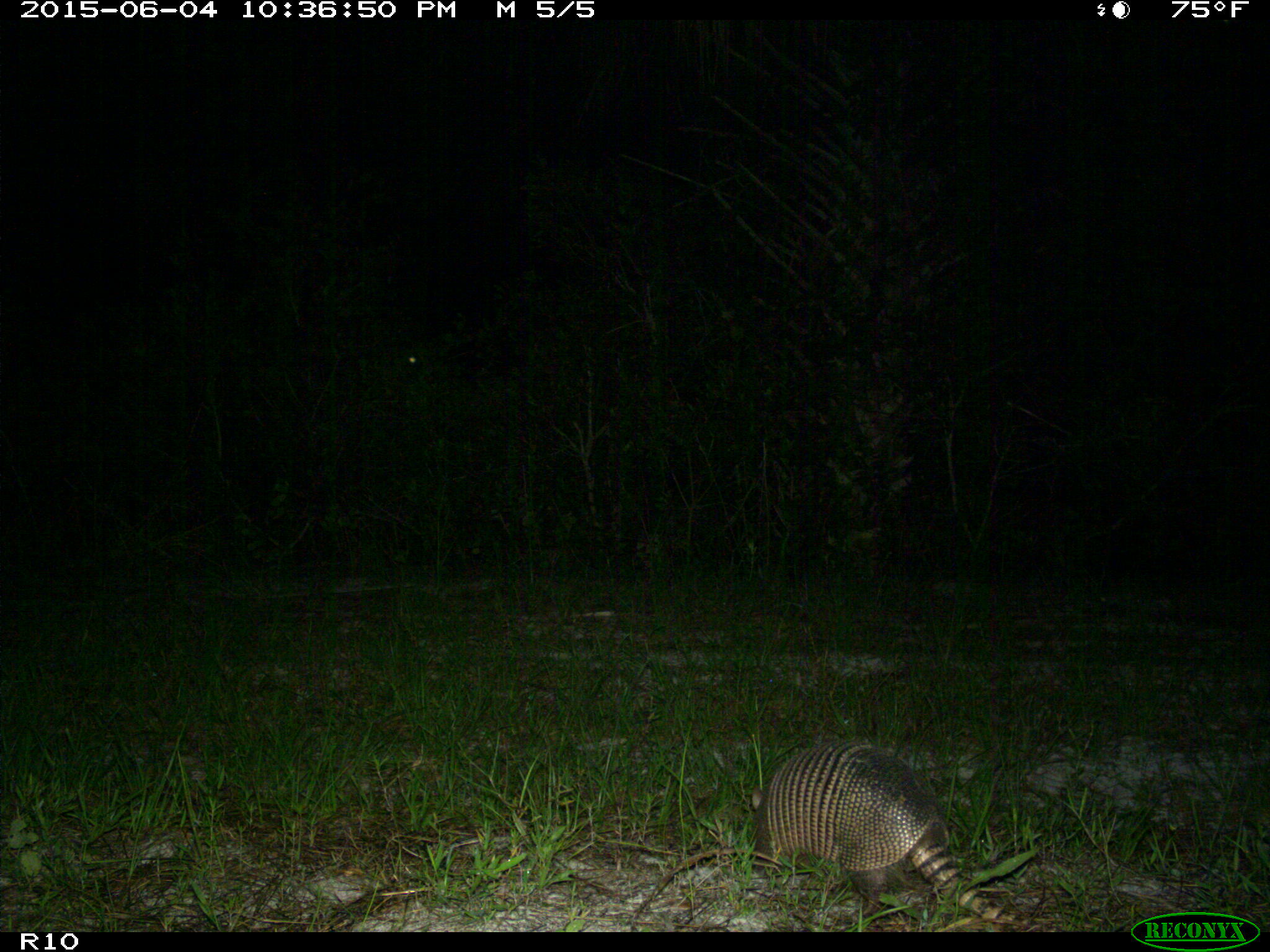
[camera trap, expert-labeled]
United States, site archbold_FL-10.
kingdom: Animalia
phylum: Chordata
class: Mammalia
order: Cingulata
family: Dasypodidae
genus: Dasypus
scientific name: Dasypus novemcinctus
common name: nine-banded armadillo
Dasypus novemcinctus (nine-banded armadillo).